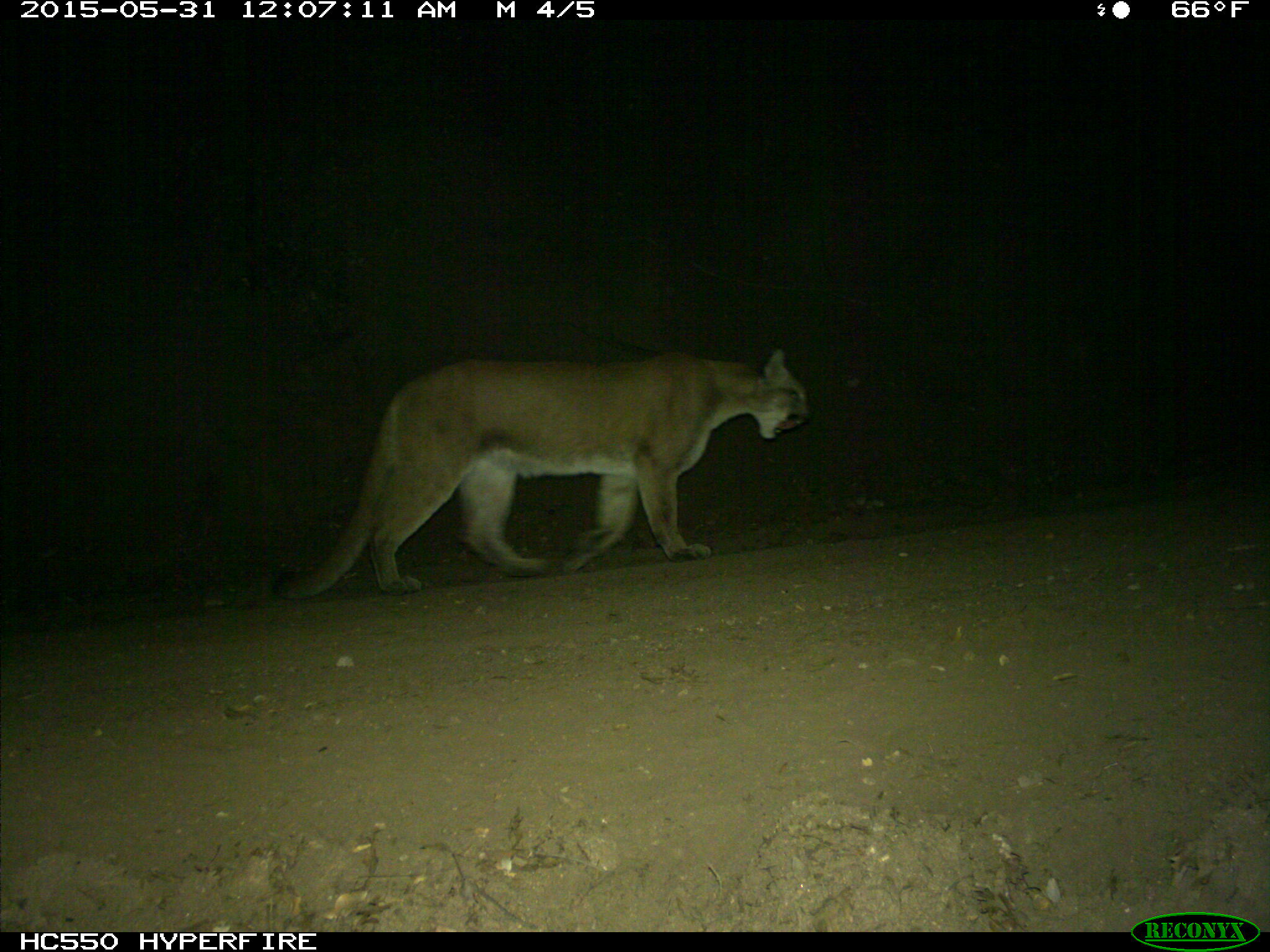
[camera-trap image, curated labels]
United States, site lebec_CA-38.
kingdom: Animalia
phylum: Chordata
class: Mammalia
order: Carnivora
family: Felidae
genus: Puma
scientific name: Puma concolor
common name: mountain lion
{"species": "Puma concolor (mountain lion)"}